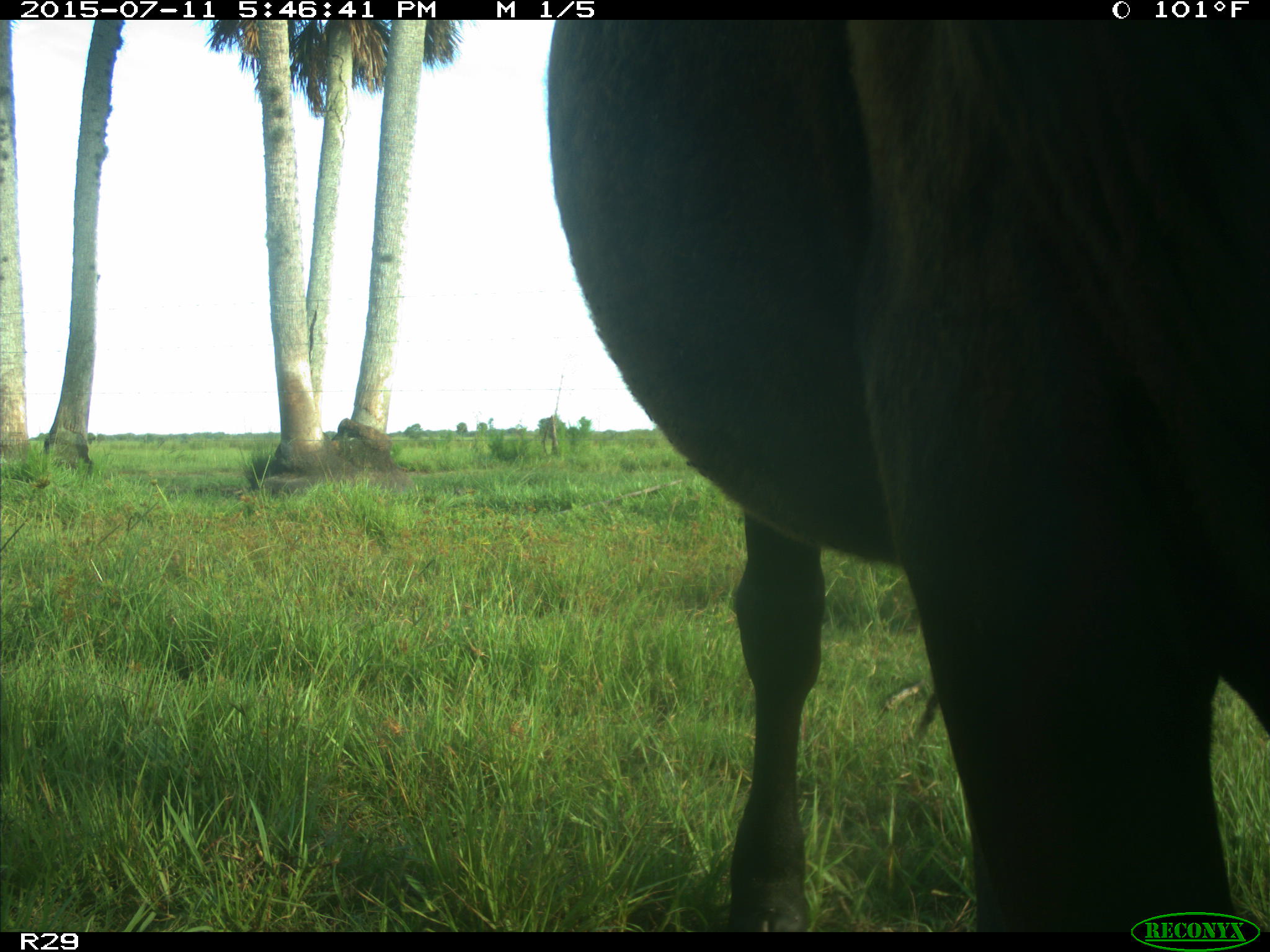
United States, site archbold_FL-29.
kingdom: Animalia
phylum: Chordata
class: Mammalia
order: Artiodactyla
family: Bovidae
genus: Bos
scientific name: Bos taurus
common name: domestic cow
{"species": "Bos taurus (domestic cow)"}